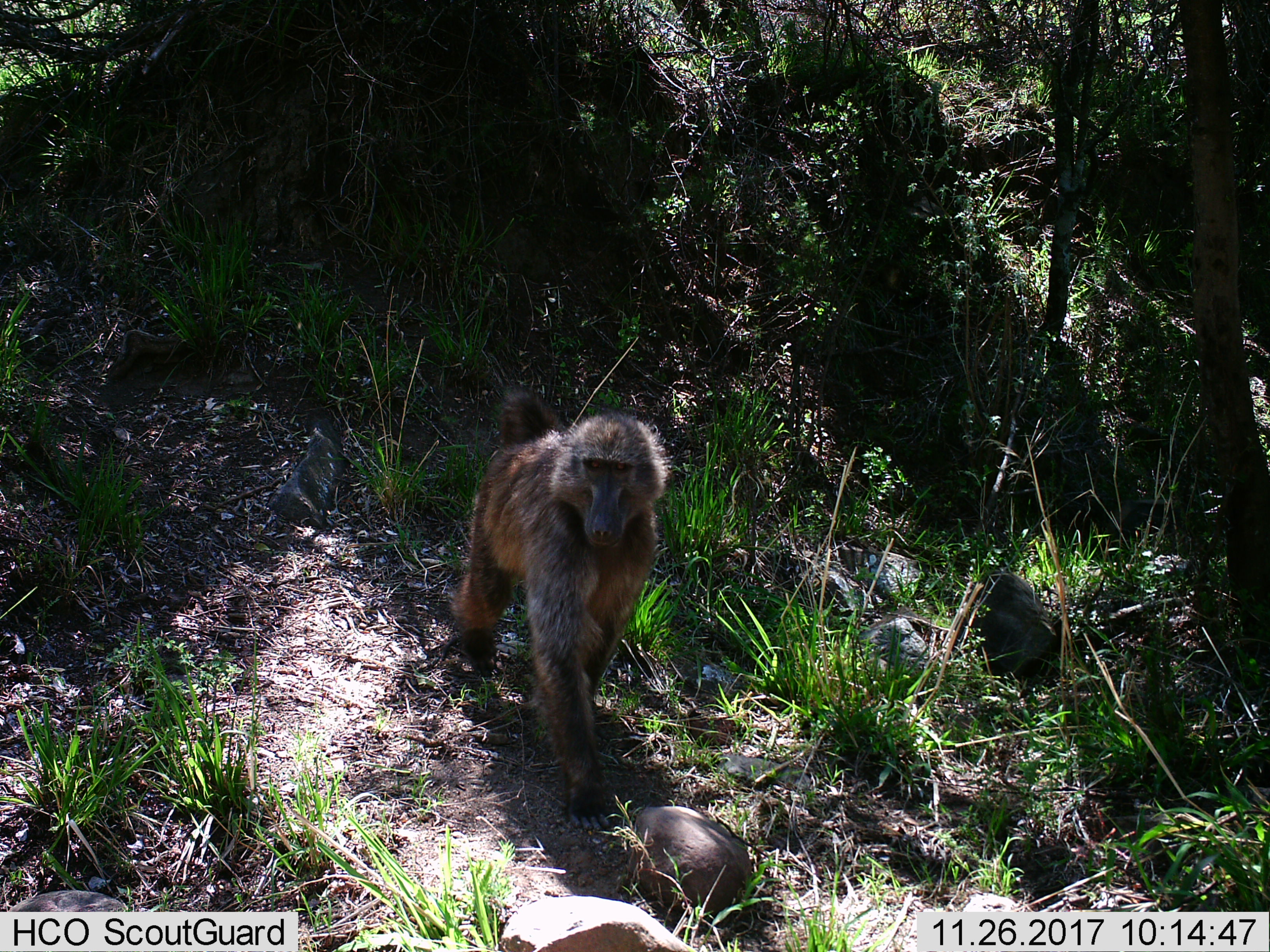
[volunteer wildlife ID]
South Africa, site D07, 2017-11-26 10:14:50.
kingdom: Animalia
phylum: Chordata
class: Mammalia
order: Primates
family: Cercopithecidae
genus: Papio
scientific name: Papio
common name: baboon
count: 1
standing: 30%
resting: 10%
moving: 60%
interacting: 0%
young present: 0%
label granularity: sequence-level